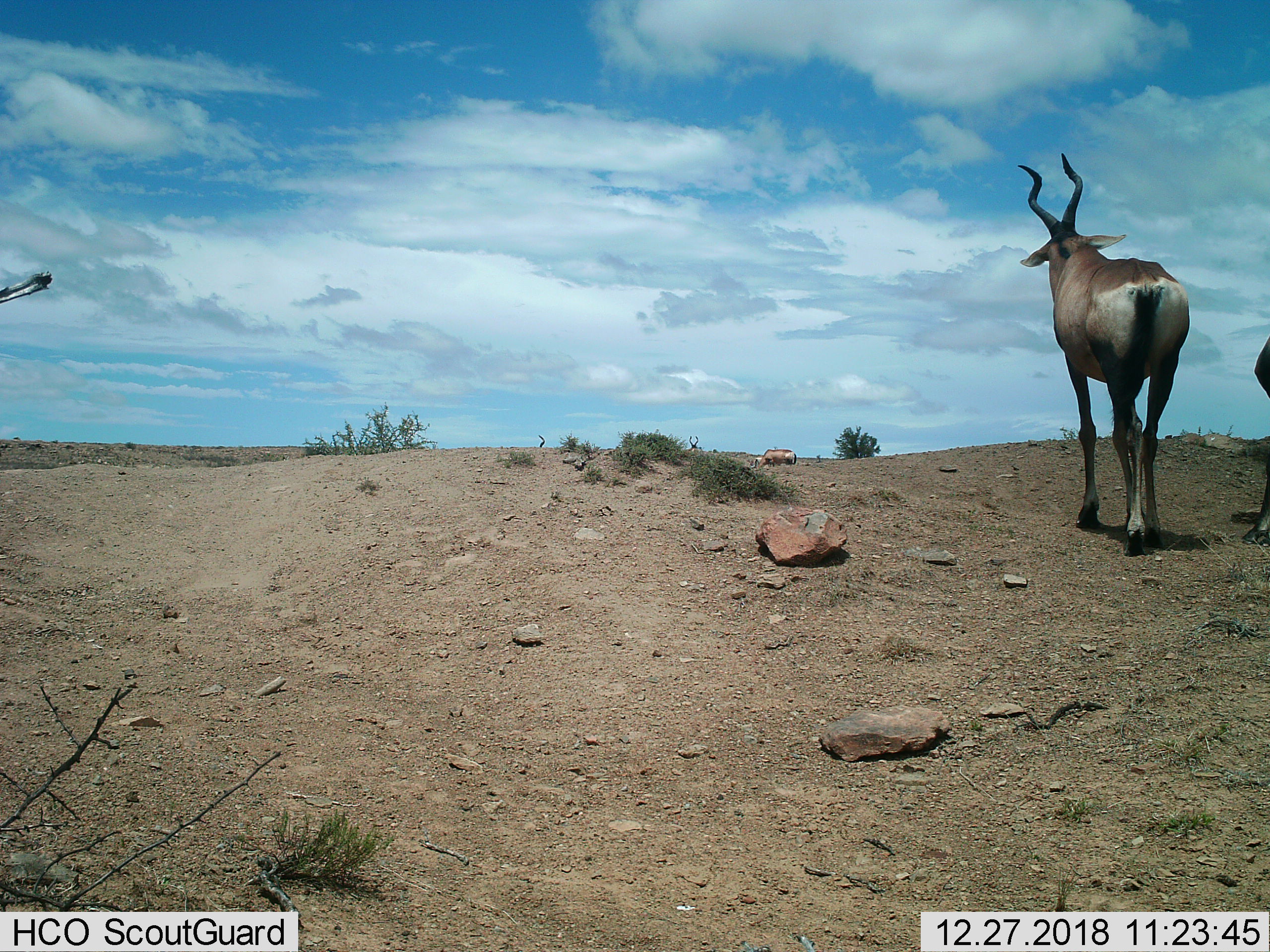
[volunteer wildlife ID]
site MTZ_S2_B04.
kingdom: Animalia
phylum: Chordata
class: Mammalia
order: Artiodactyla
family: Bovidae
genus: Alcelaphus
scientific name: Alcelaphus buselaphus caama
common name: red hartebeest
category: hartebeestred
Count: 2.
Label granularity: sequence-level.